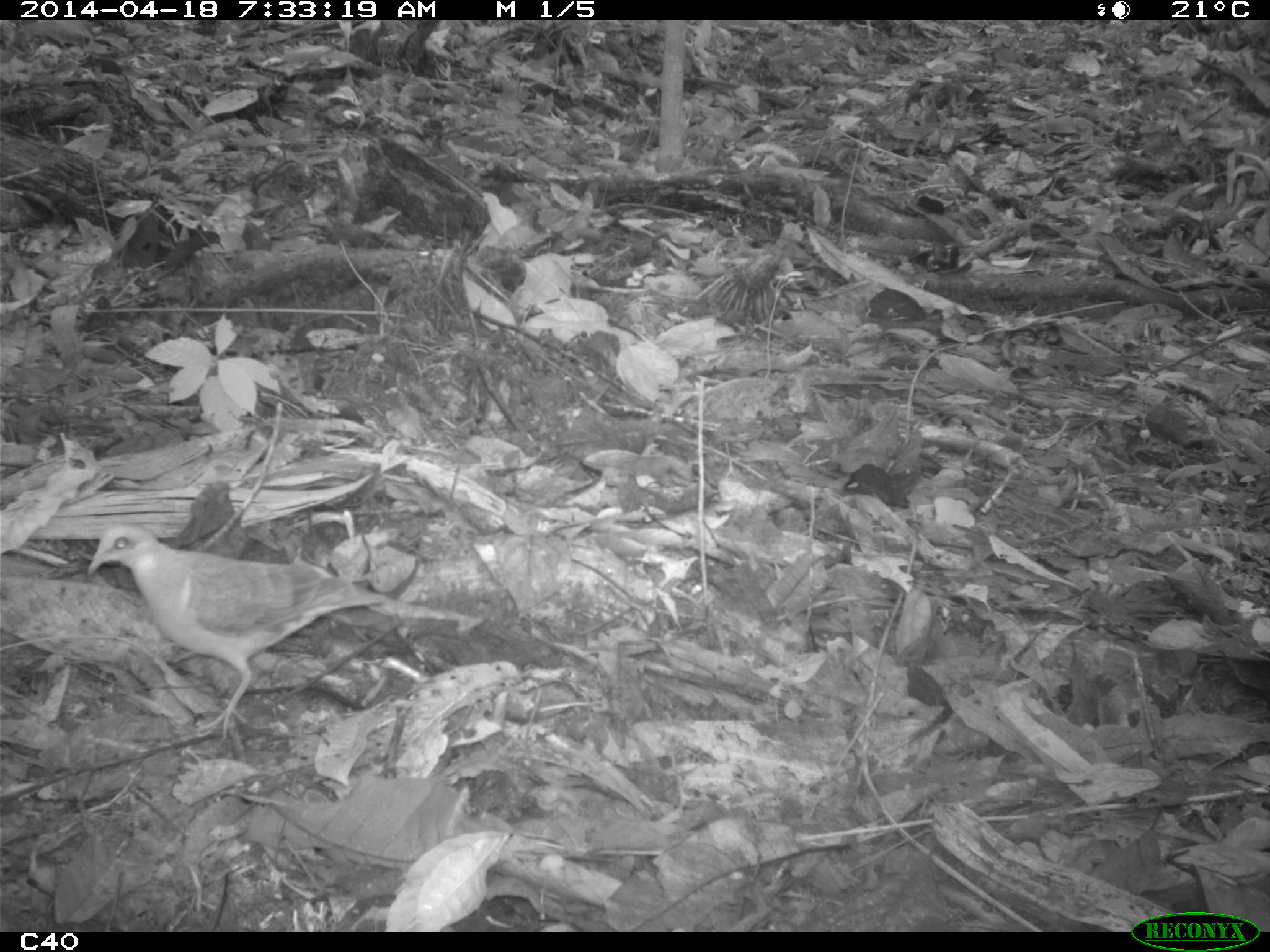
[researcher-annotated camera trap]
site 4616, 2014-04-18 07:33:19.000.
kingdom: Animalia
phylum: Chordata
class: Aves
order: Columbiformes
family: Columbidae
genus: Leptotila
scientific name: Leptotila rufaxilla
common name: gray-fronted dove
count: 1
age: adult